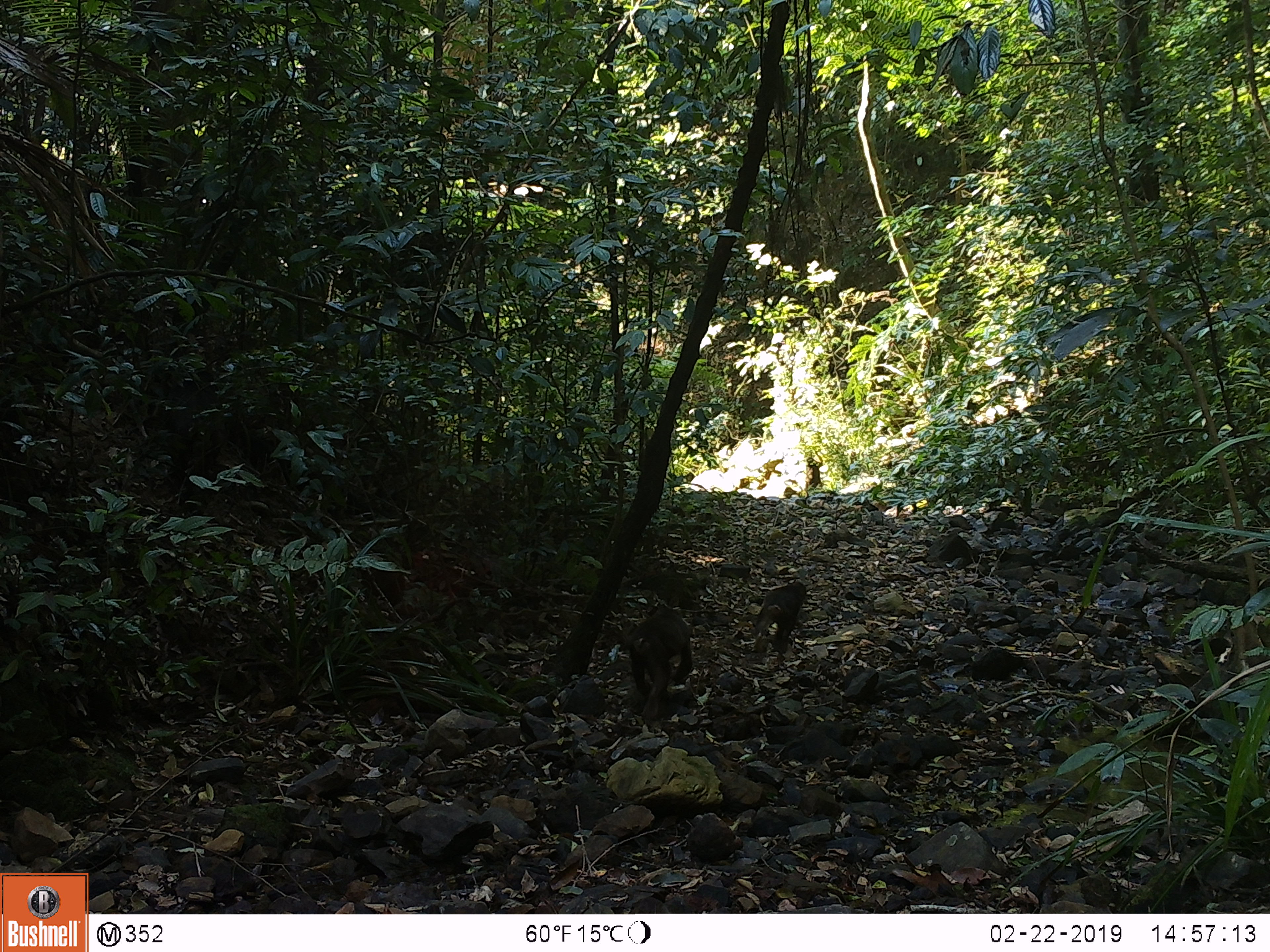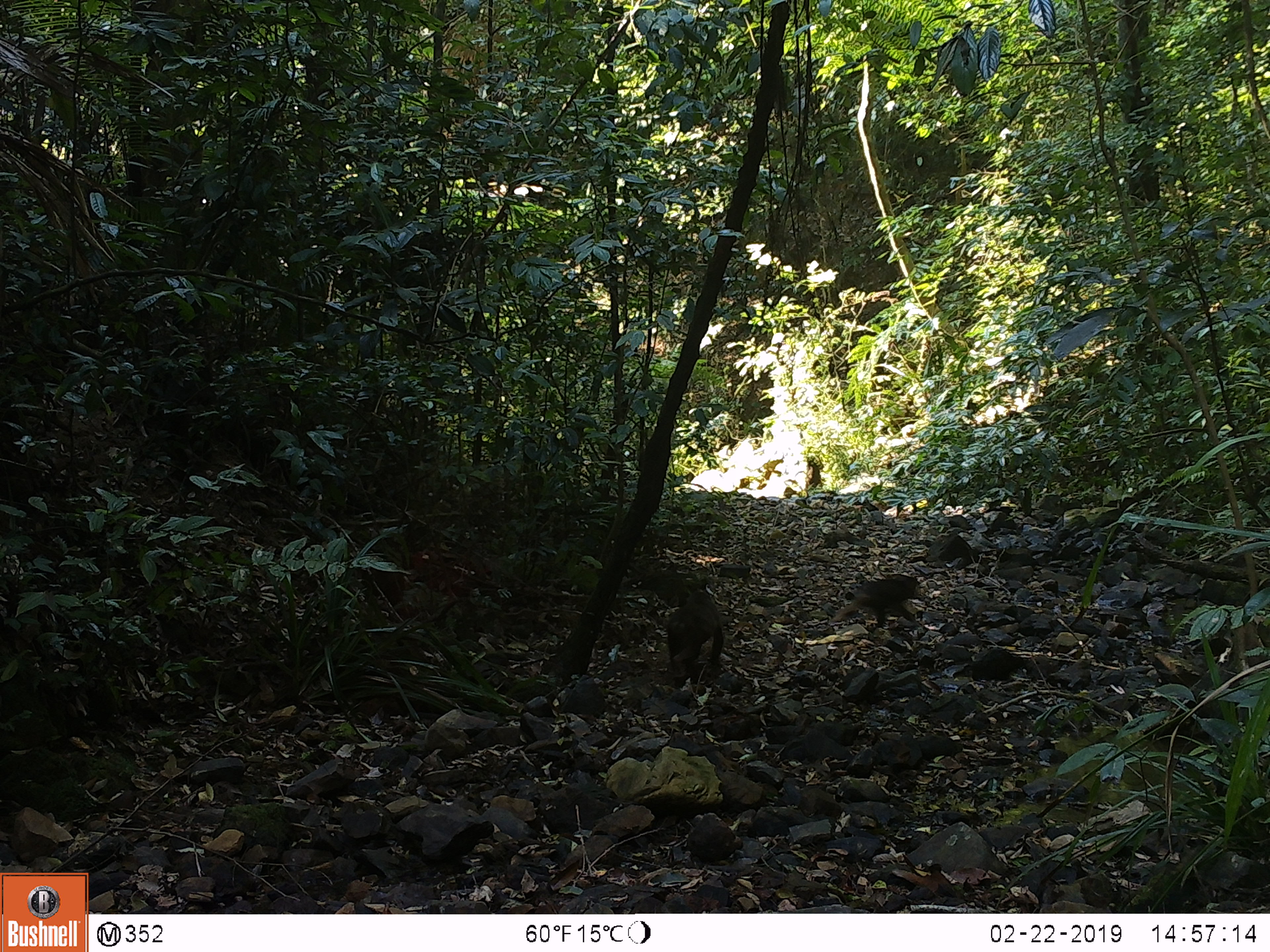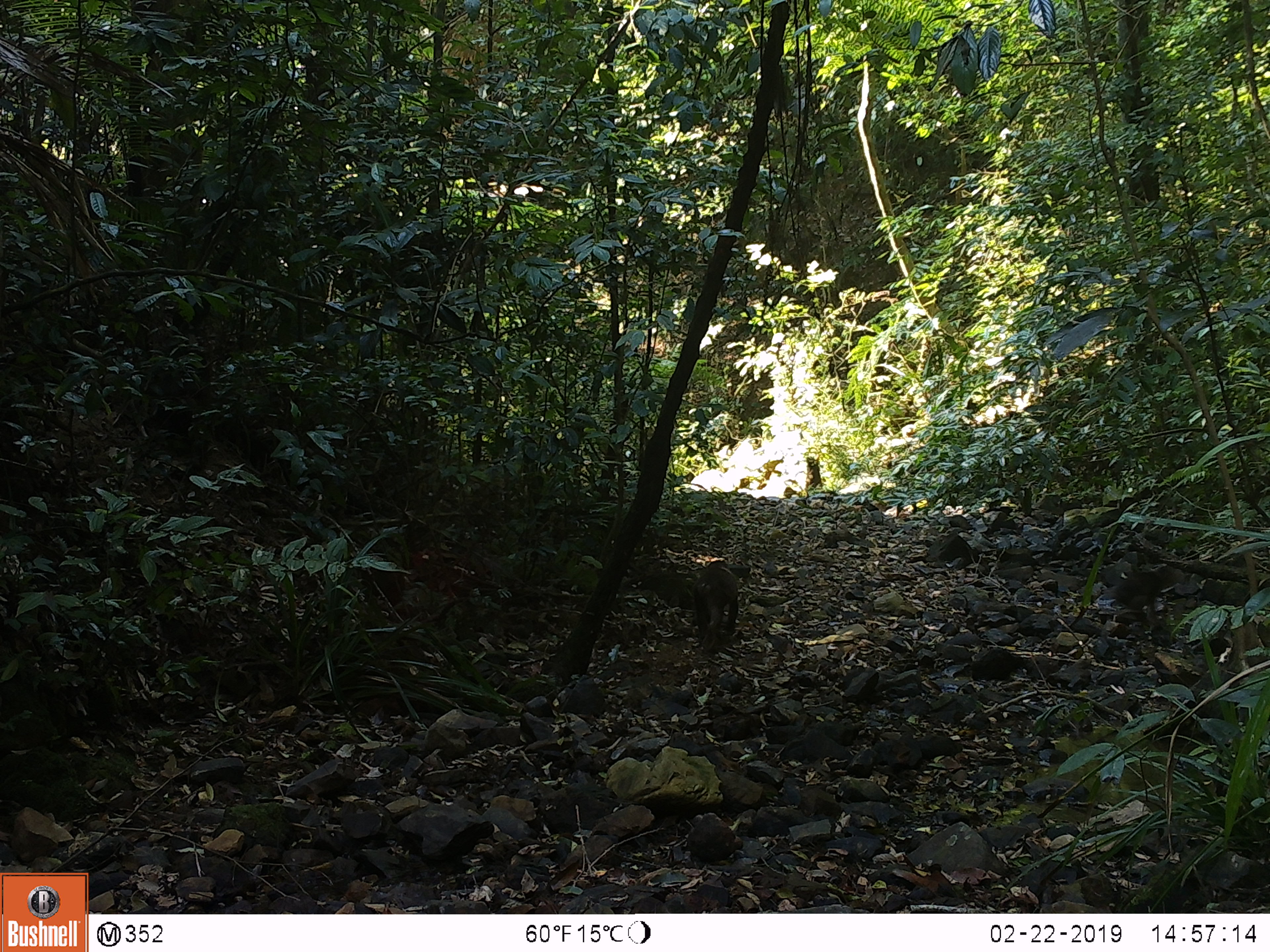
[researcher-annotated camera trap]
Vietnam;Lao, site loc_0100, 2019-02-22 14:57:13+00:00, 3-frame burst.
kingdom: Animalia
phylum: Chordata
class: Mammalia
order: Primates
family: Cercopithecidae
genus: Macaca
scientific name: Macaca arctoides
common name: stump-tailed macaque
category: stump tailed macaque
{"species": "stump tailed macaque (stump-tailed macaque) (Macaca arctoides)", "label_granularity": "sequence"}